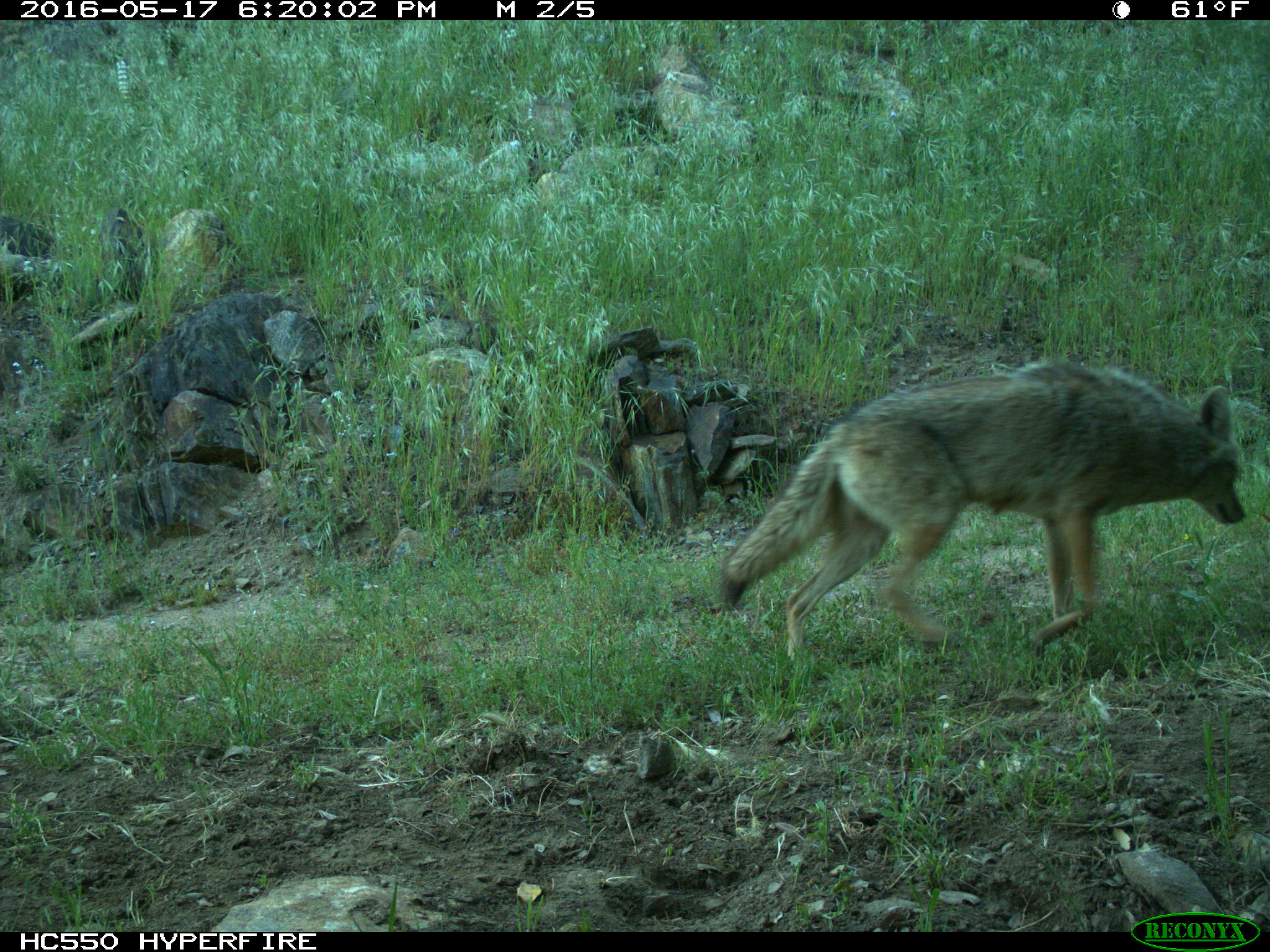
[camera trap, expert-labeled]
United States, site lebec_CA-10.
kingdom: Animalia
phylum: Chordata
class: Mammalia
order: Carnivora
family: Canidae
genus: Canis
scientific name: Canis latrans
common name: coyote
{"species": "Canis latrans (coyote)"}